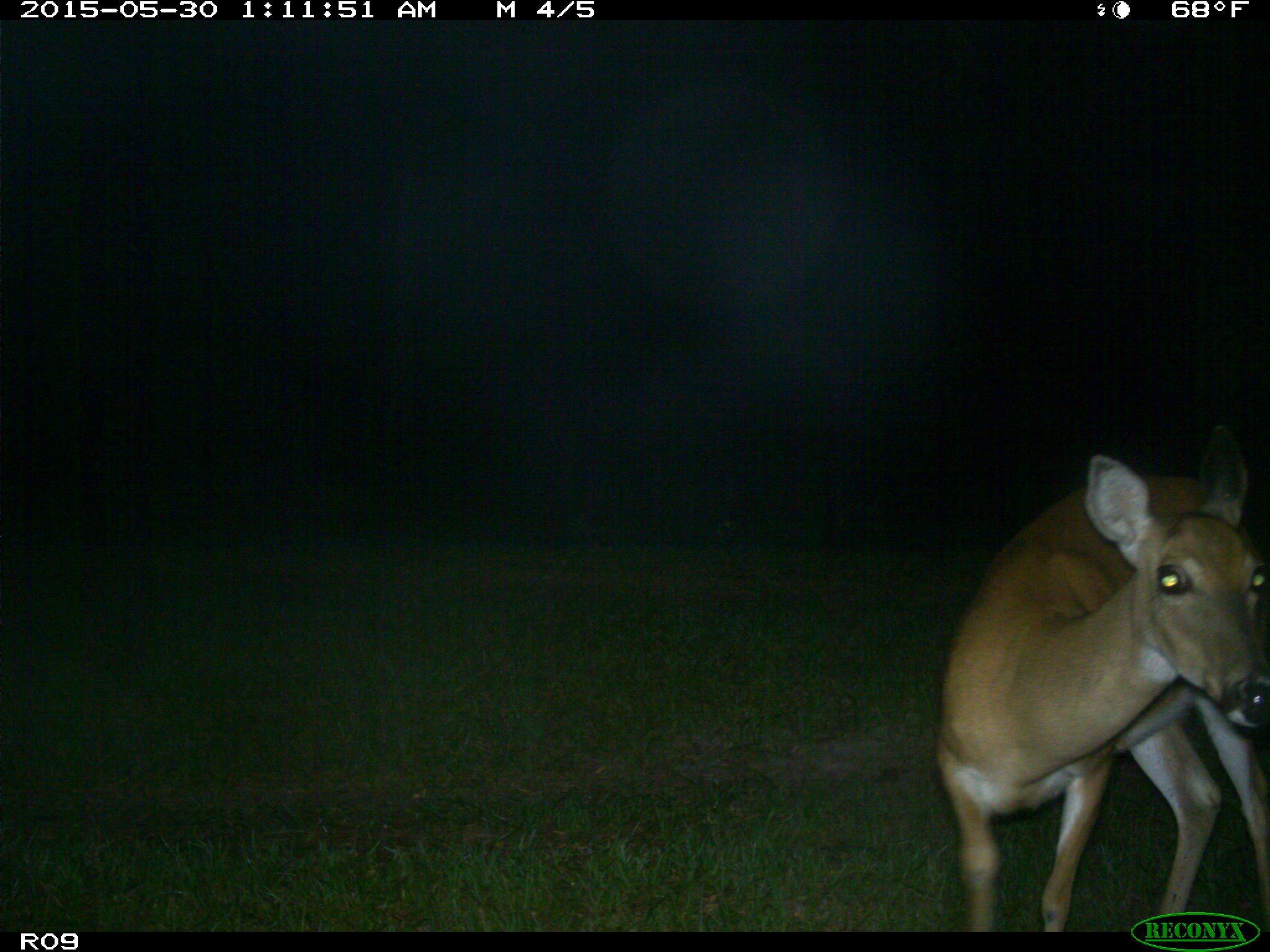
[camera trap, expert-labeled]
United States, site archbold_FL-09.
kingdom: Animalia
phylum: Chordata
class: Mammalia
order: Artiodactyla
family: Cervidae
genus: Odocoileus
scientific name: Odocoileus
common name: deer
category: unidentified deer